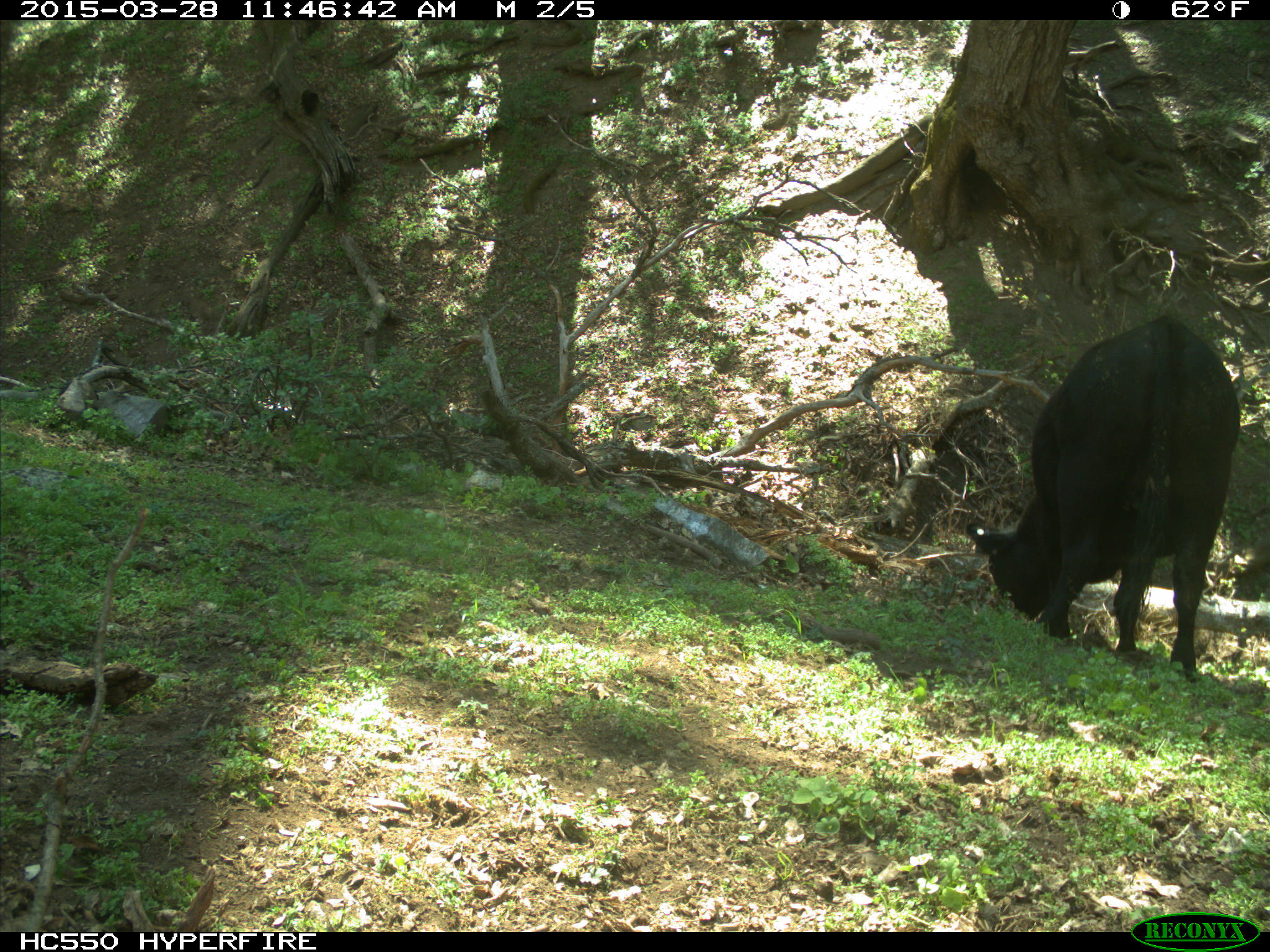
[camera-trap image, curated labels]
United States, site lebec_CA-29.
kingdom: Animalia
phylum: Chordata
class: Mammalia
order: Artiodactyla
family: Bovidae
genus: Bos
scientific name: Bos taurus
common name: domestic cow